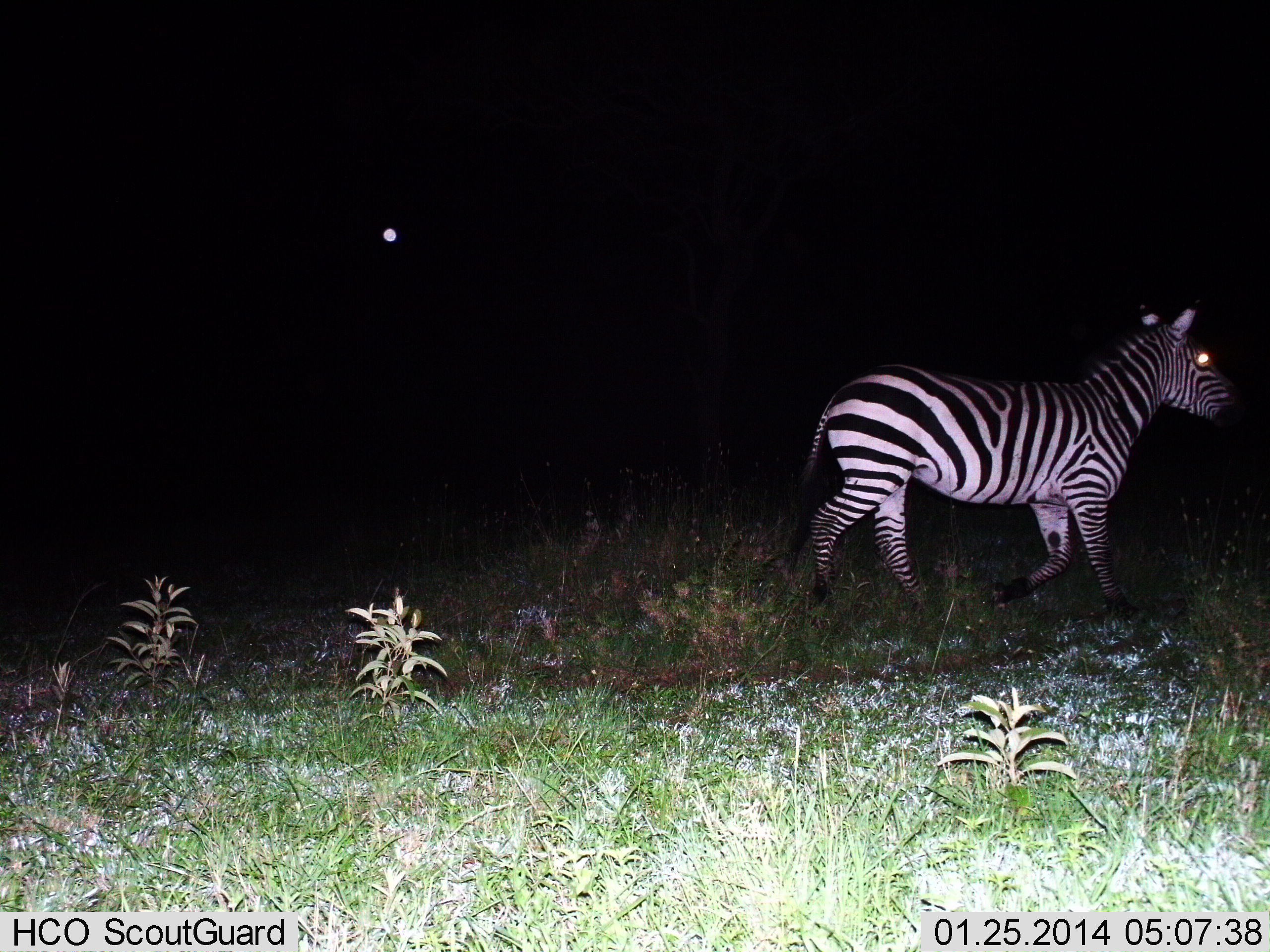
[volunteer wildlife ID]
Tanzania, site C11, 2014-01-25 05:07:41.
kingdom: Animalia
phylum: Chordata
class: Mammalia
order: Perissodactyla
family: Equidae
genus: Equus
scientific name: Equus quagga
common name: plains zebra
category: zebra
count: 1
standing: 10%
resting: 0%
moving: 90%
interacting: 0%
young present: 0%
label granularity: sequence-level